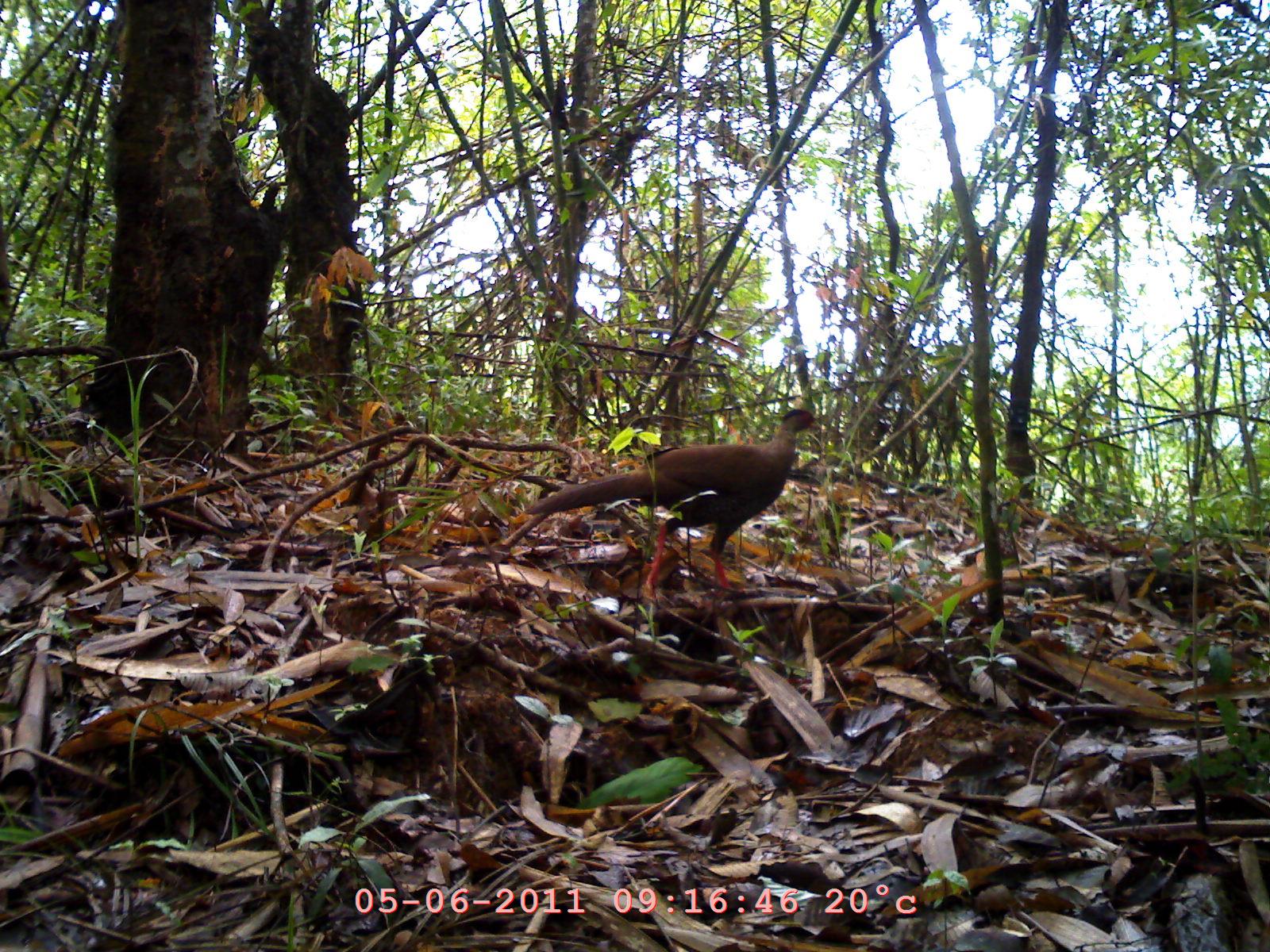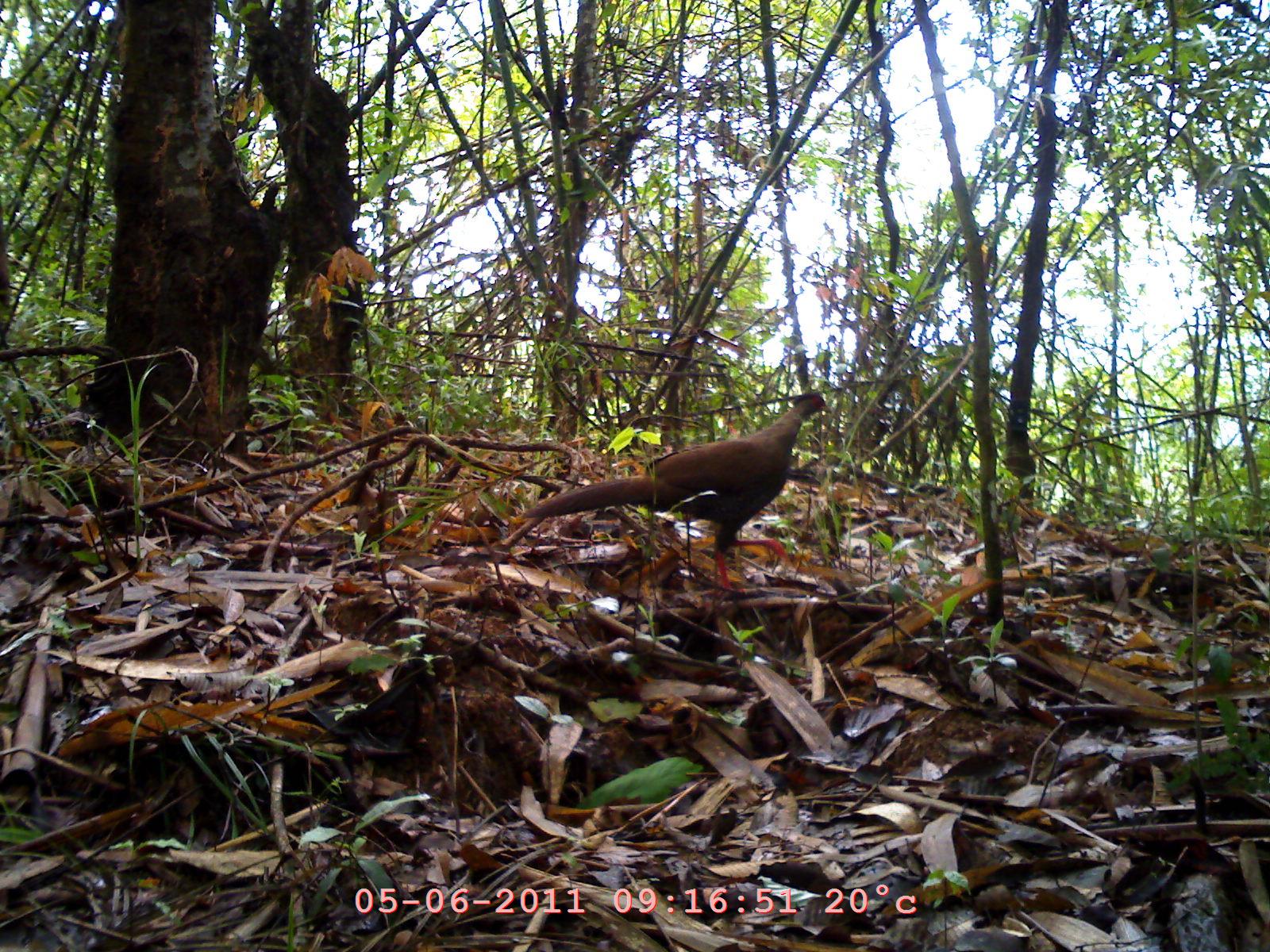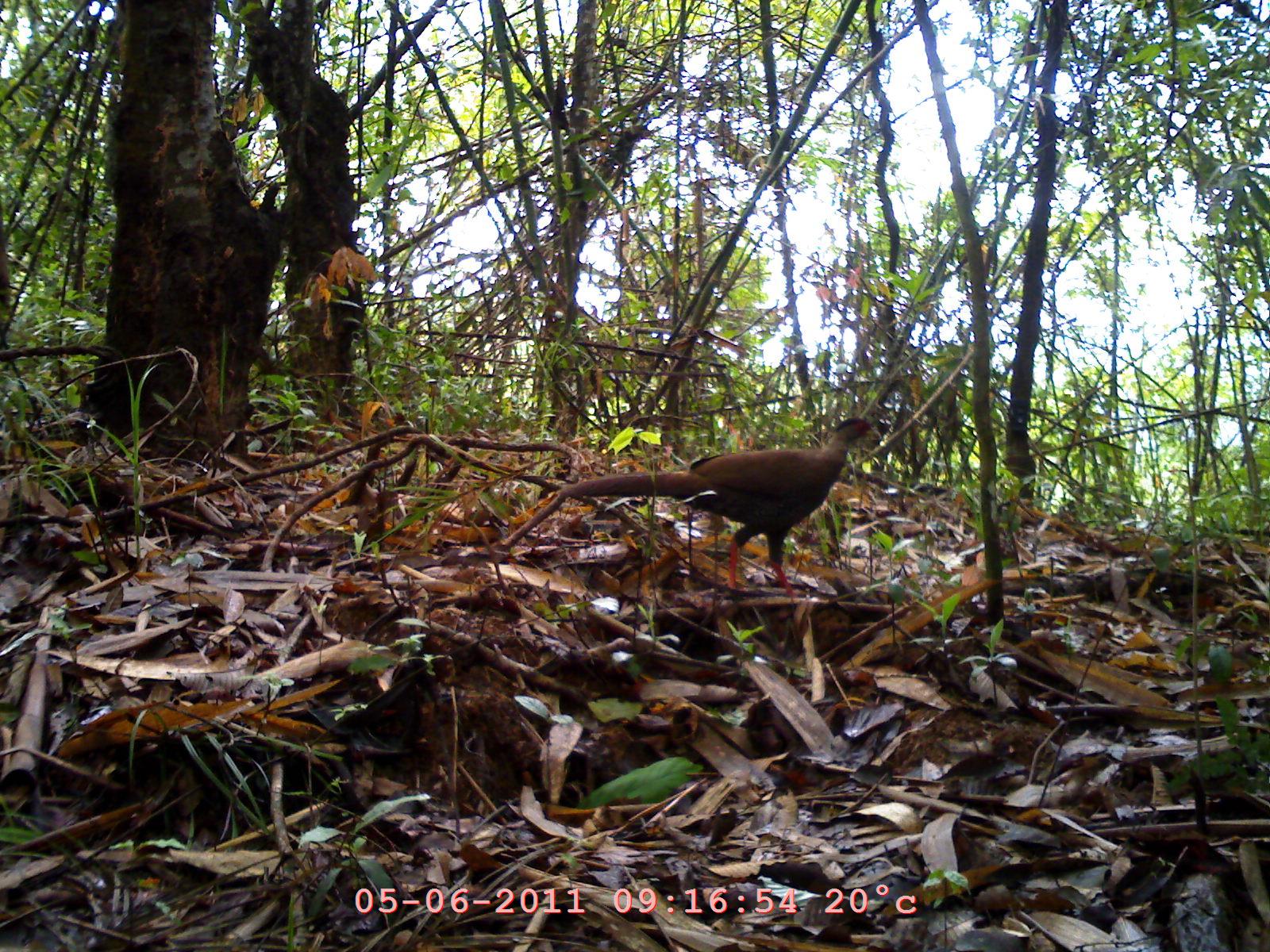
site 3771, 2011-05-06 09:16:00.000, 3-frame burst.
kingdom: Animalia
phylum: Chordata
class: Aves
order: Galliformes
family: Phasianidae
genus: Lophura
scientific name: Lophura nycthemera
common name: silver pheasant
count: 1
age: adult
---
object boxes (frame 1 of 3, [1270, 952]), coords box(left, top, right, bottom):
lophura nycthemera: box(524, 399, 819, 598)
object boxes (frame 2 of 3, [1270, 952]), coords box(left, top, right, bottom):
lophura nycthemera: box(520, 391, 829, 592)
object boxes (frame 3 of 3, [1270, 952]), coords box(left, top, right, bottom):
lophura nycthemera: box(552, 415, 883, 597)